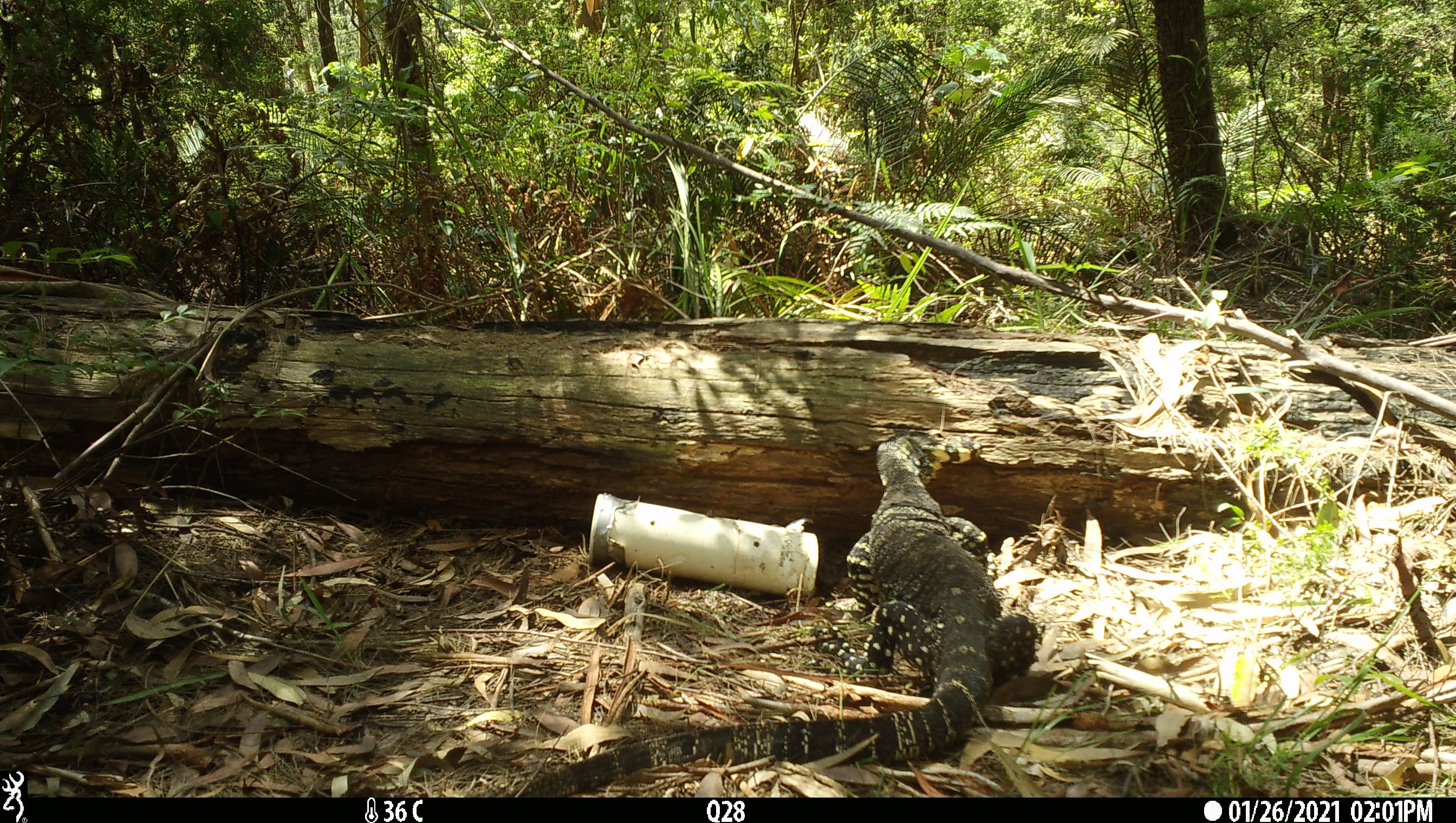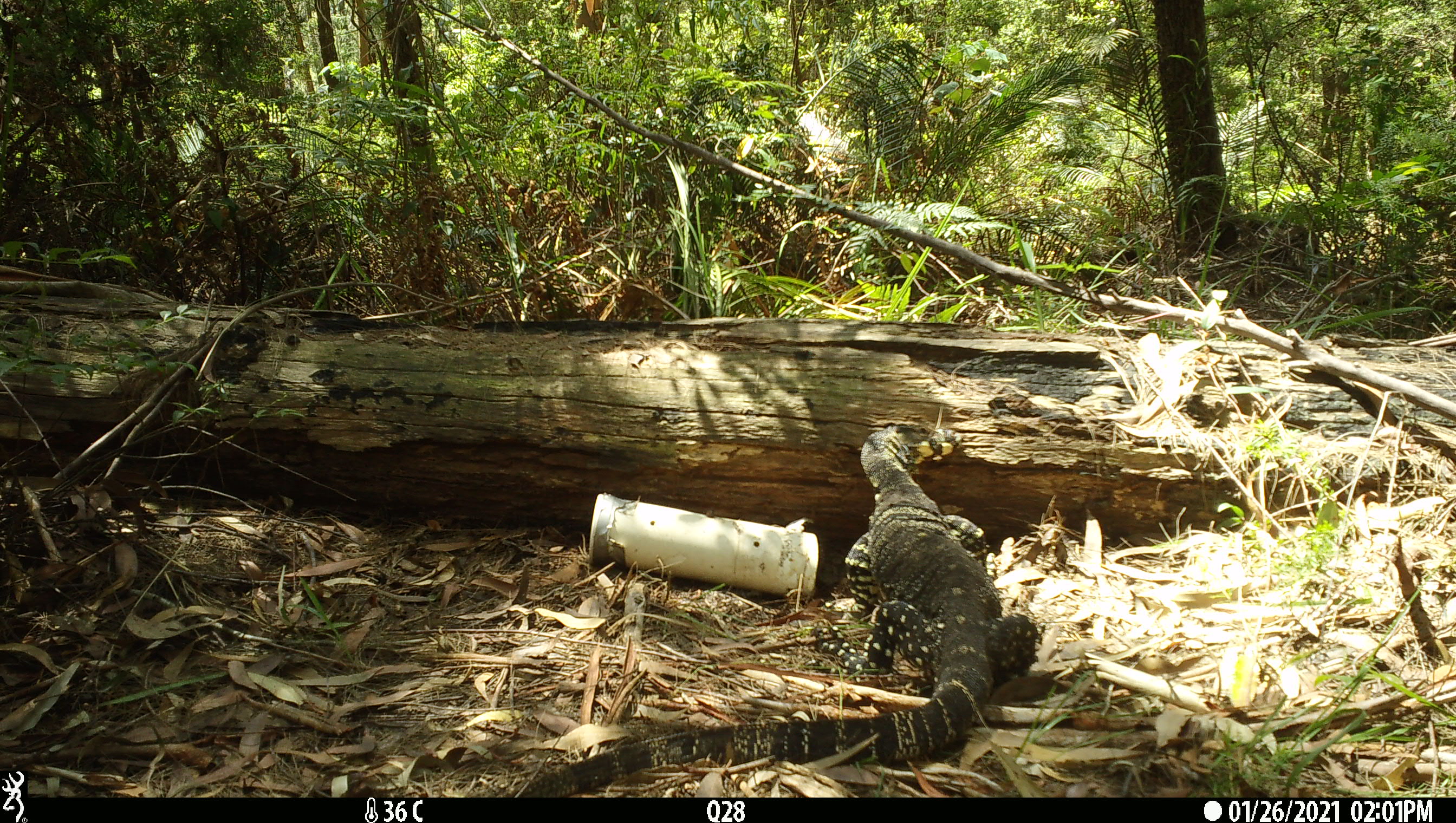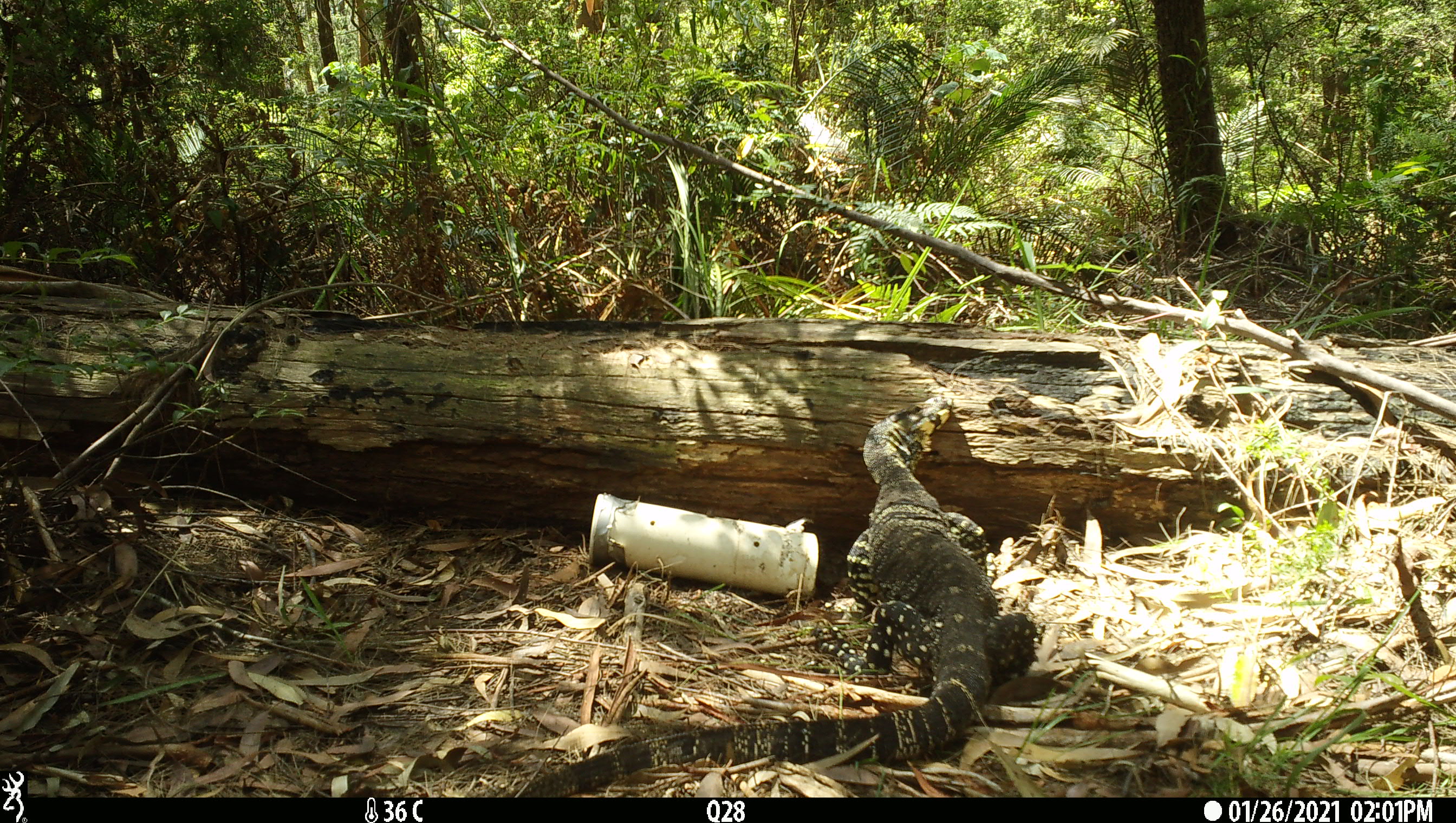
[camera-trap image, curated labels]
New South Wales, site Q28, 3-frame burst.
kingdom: Animalia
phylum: Chordata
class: Reptilia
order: Squamata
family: Varanidae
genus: Varanus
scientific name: Varanus varius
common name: lace monitor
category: goanna